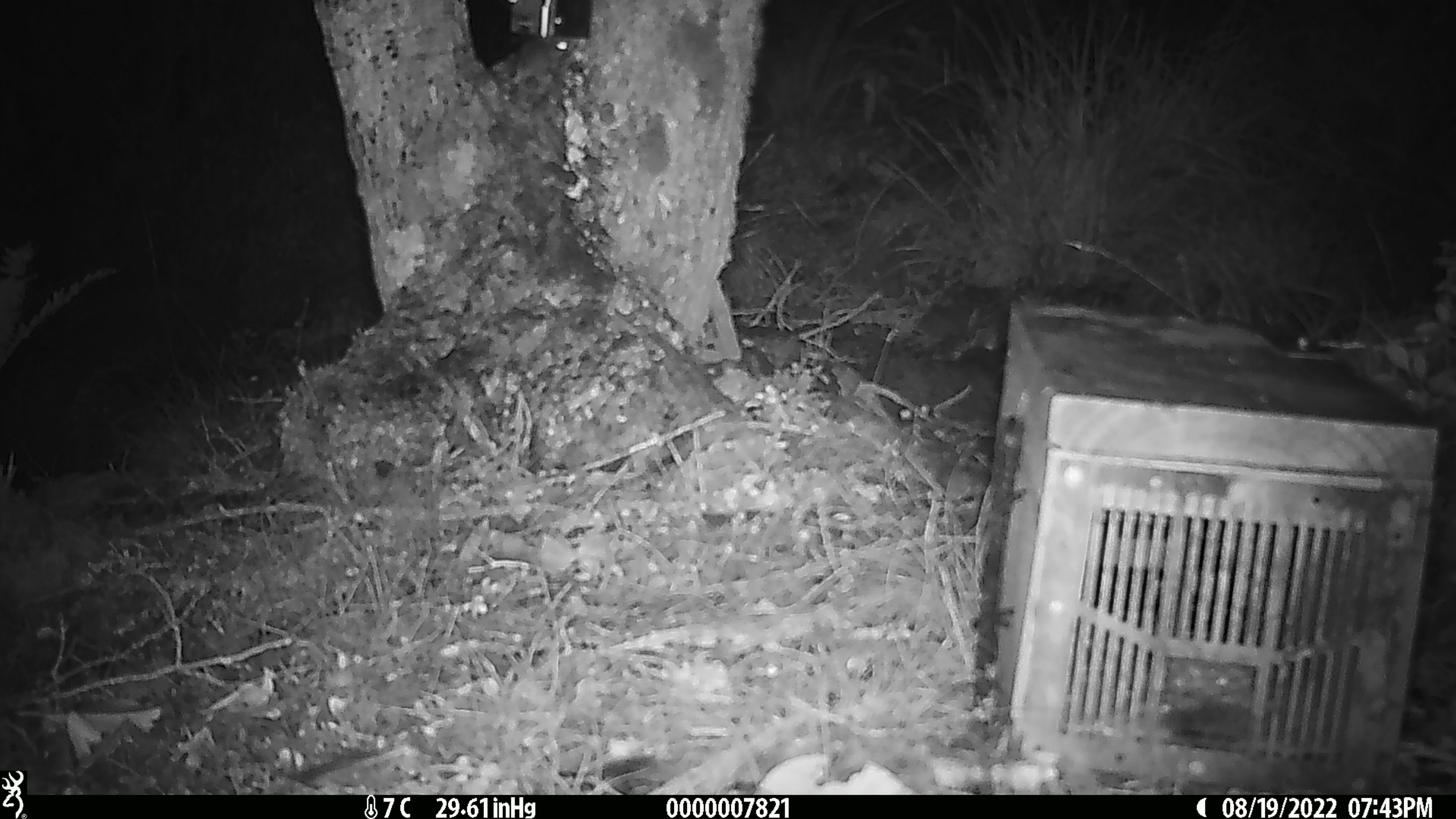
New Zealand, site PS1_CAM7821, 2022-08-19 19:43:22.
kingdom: Animalia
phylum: Chordata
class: Mammalia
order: Rodentia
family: Muridae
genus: Mus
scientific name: Mus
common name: mouse